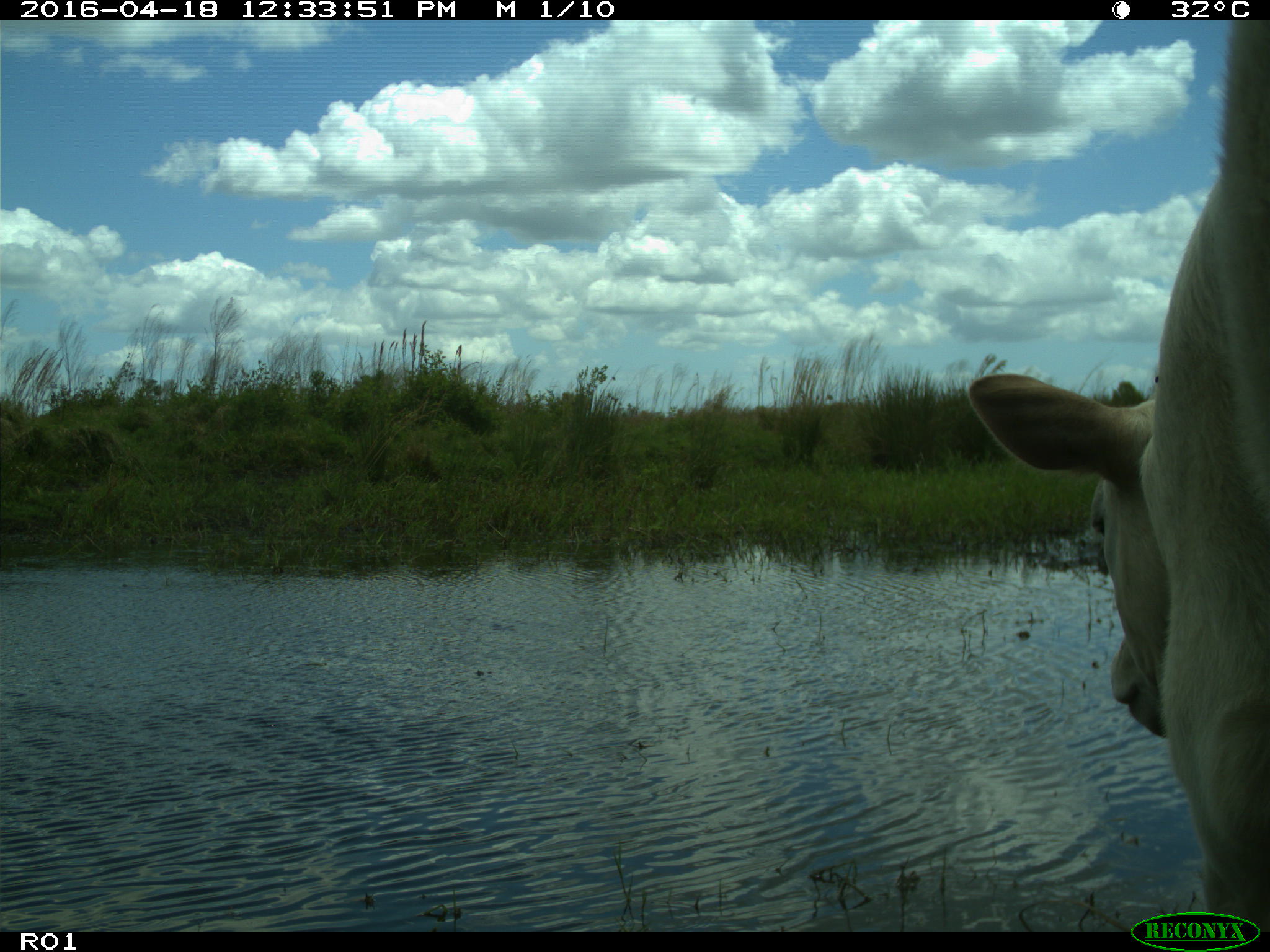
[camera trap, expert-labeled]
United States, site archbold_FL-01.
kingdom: Animalia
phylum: Chordata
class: Mammalia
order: Artiodactyla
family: Bovidae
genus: Bos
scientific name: Bos taurus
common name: domestic cow